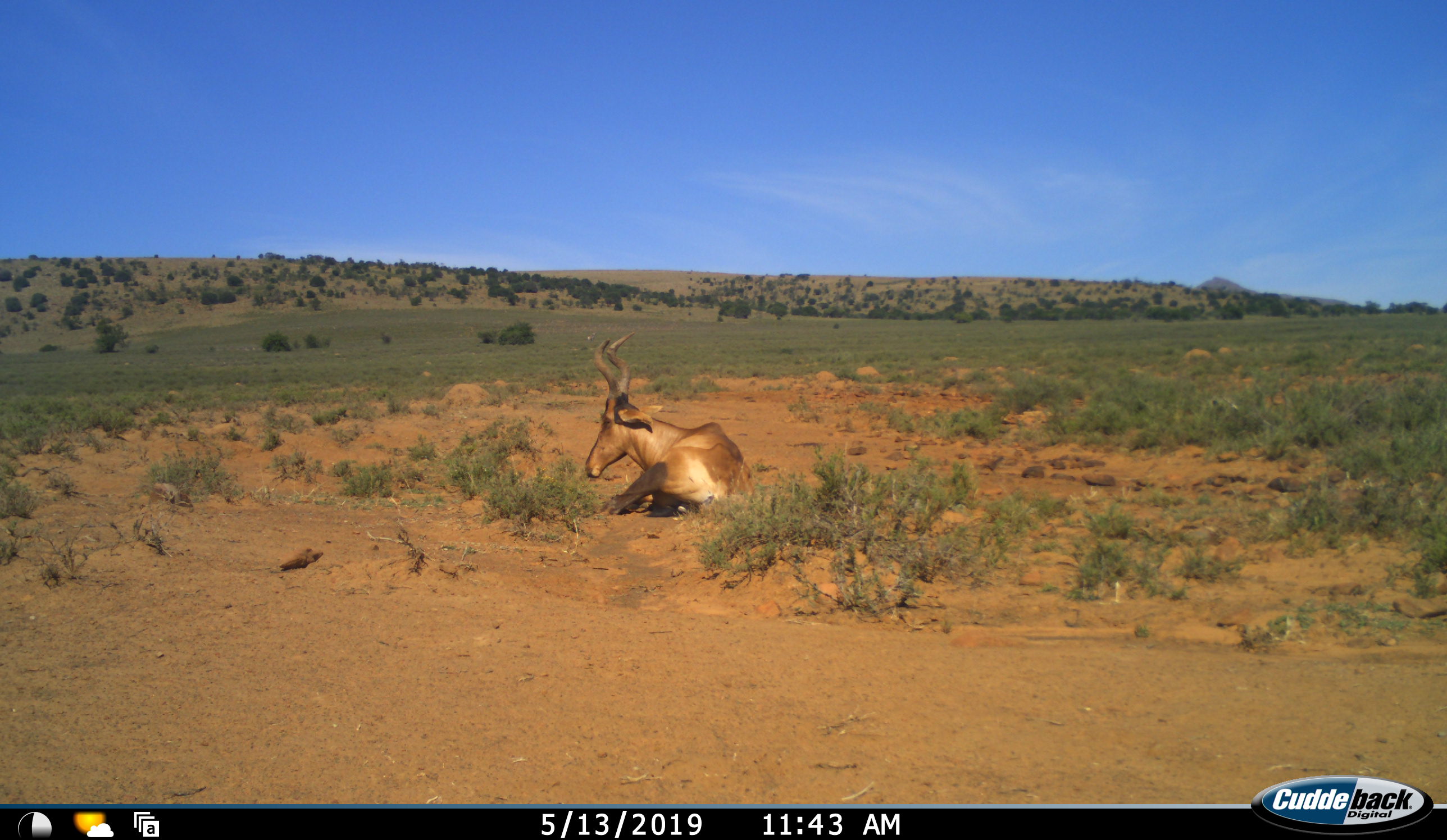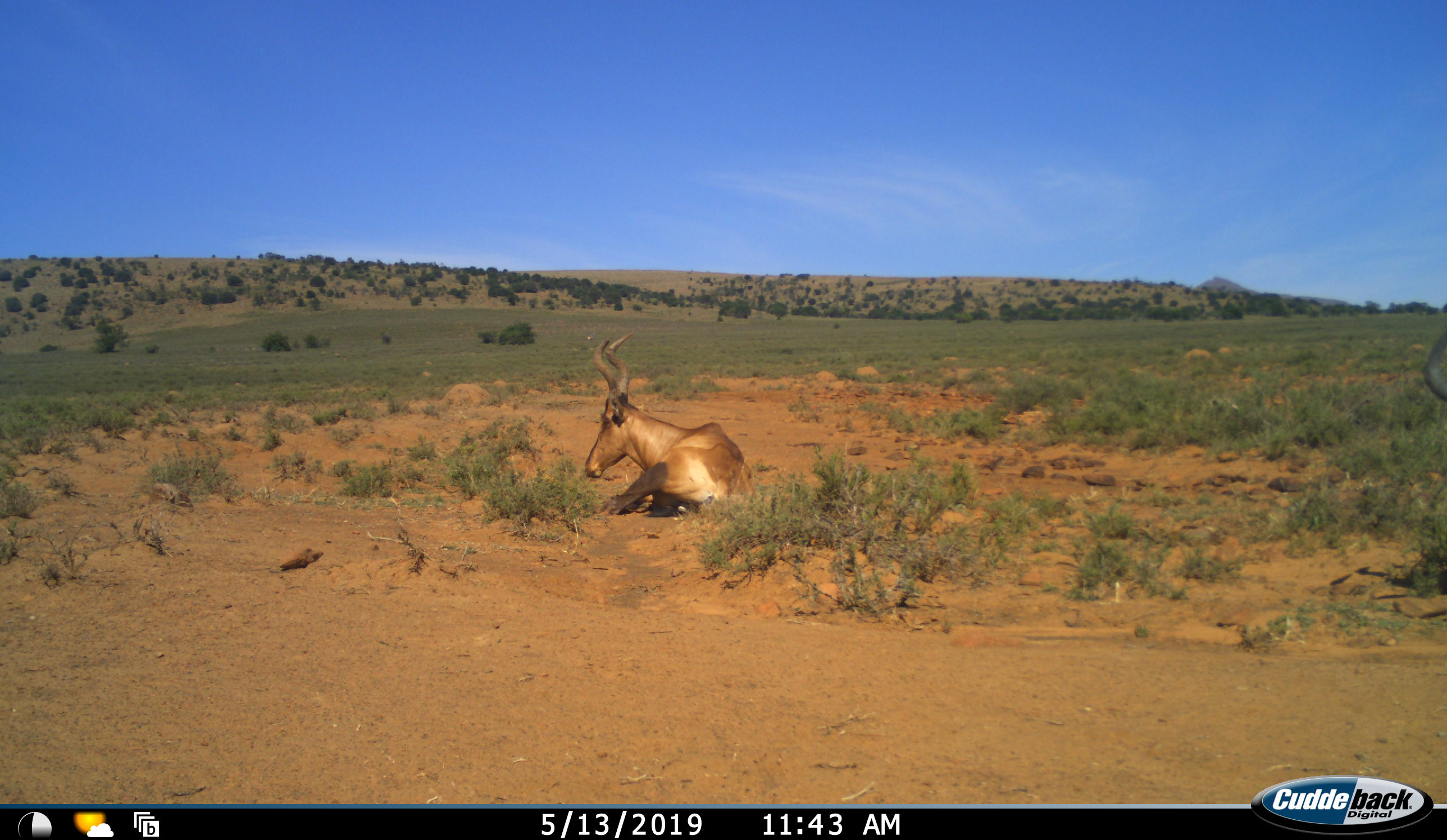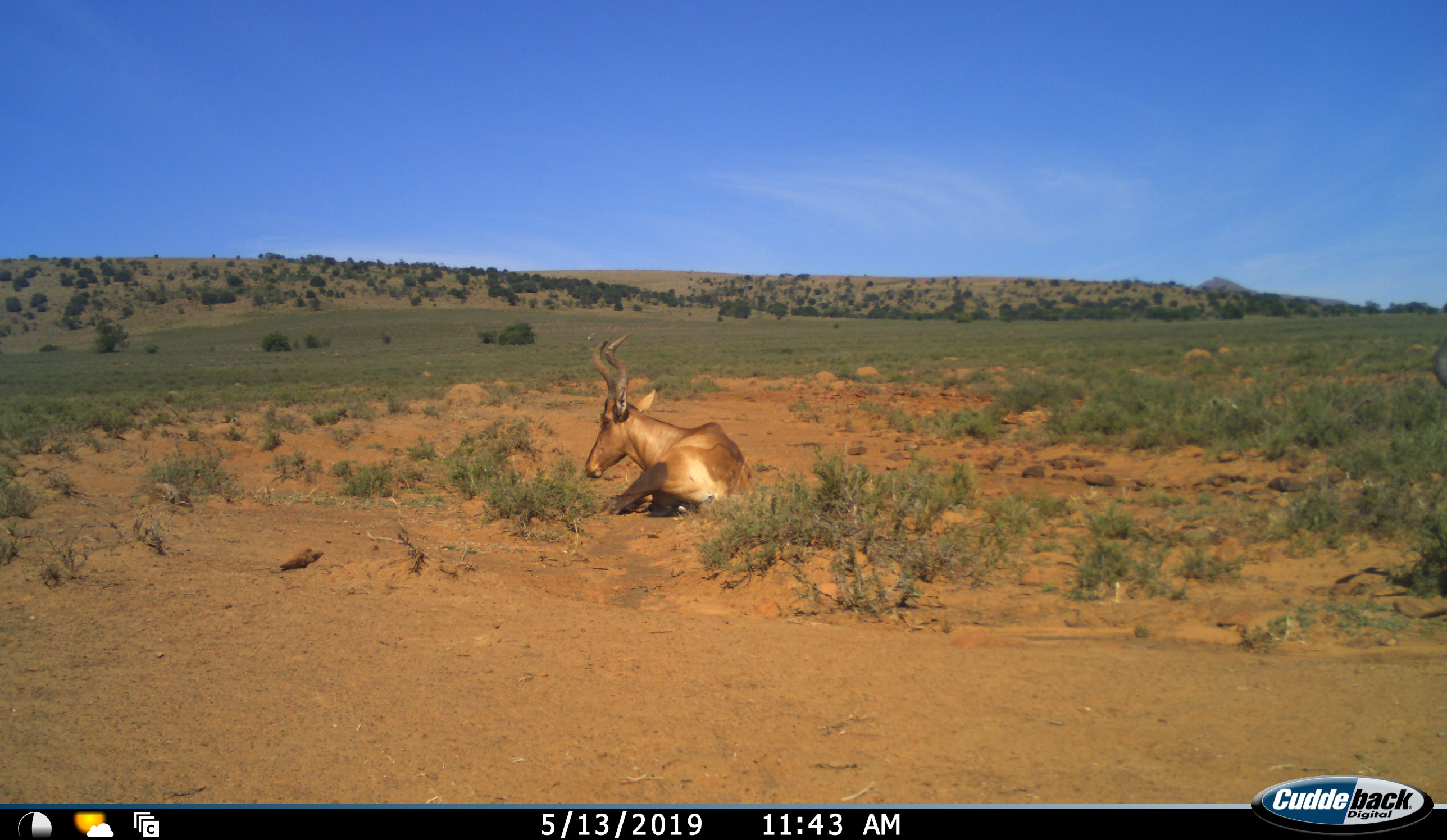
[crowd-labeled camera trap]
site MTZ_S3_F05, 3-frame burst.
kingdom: Animalia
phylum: Chordata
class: Mammalia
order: Artiodactyla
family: Bovidae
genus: Alcelaphus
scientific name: Alcelaphus buselaphus caama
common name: red hartebeest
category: hartebeestred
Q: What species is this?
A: Hartebeestred (red hartebeest) (Alcelaphus buselaphus caama).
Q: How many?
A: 1.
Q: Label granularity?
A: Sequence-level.